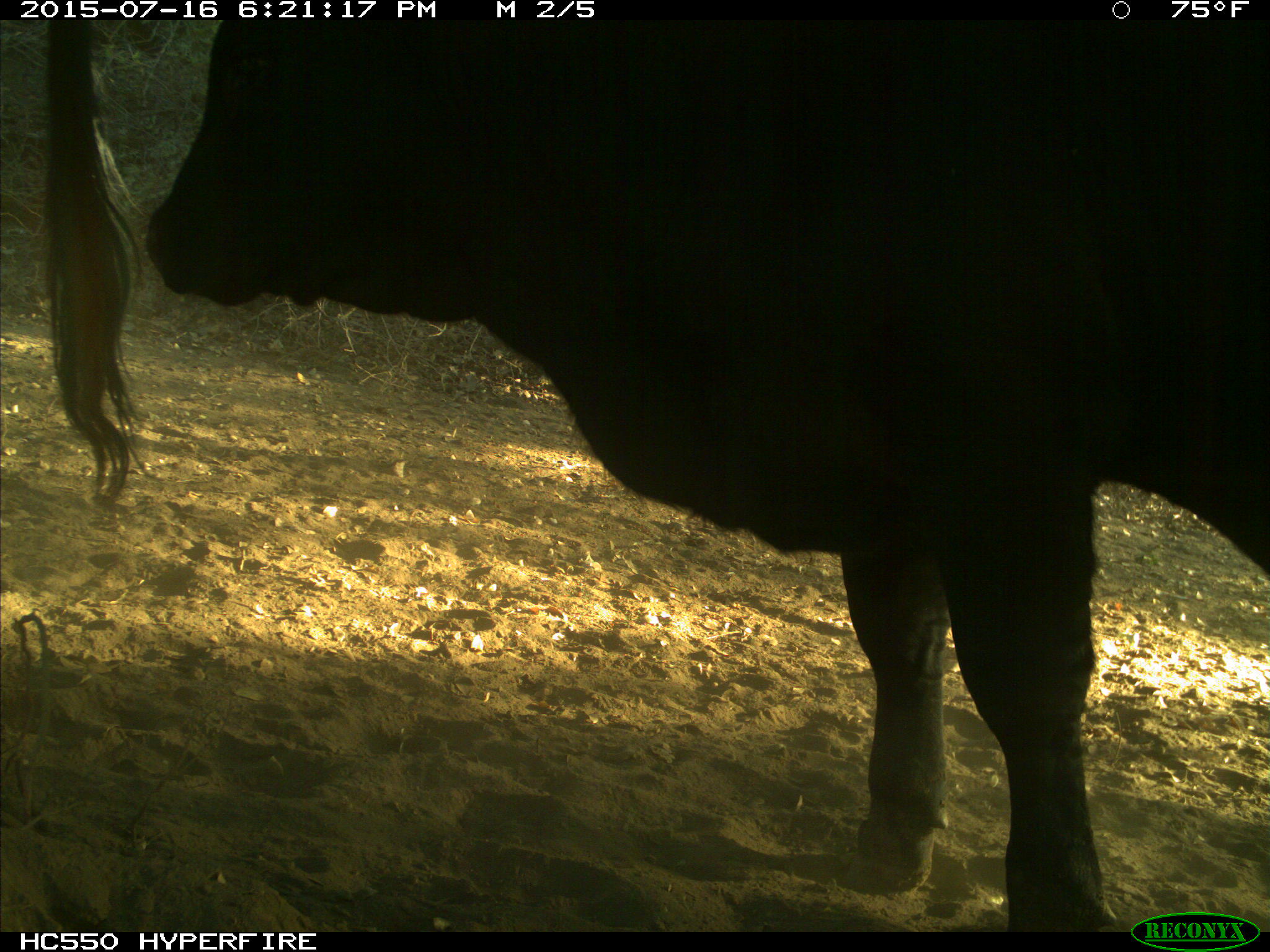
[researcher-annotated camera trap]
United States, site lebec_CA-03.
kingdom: Animalia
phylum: Chordata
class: Mammalia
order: Artiodactyla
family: Bovidae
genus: Bos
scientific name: Bos taurus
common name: domestic cow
Bos taurus (domestic cow).